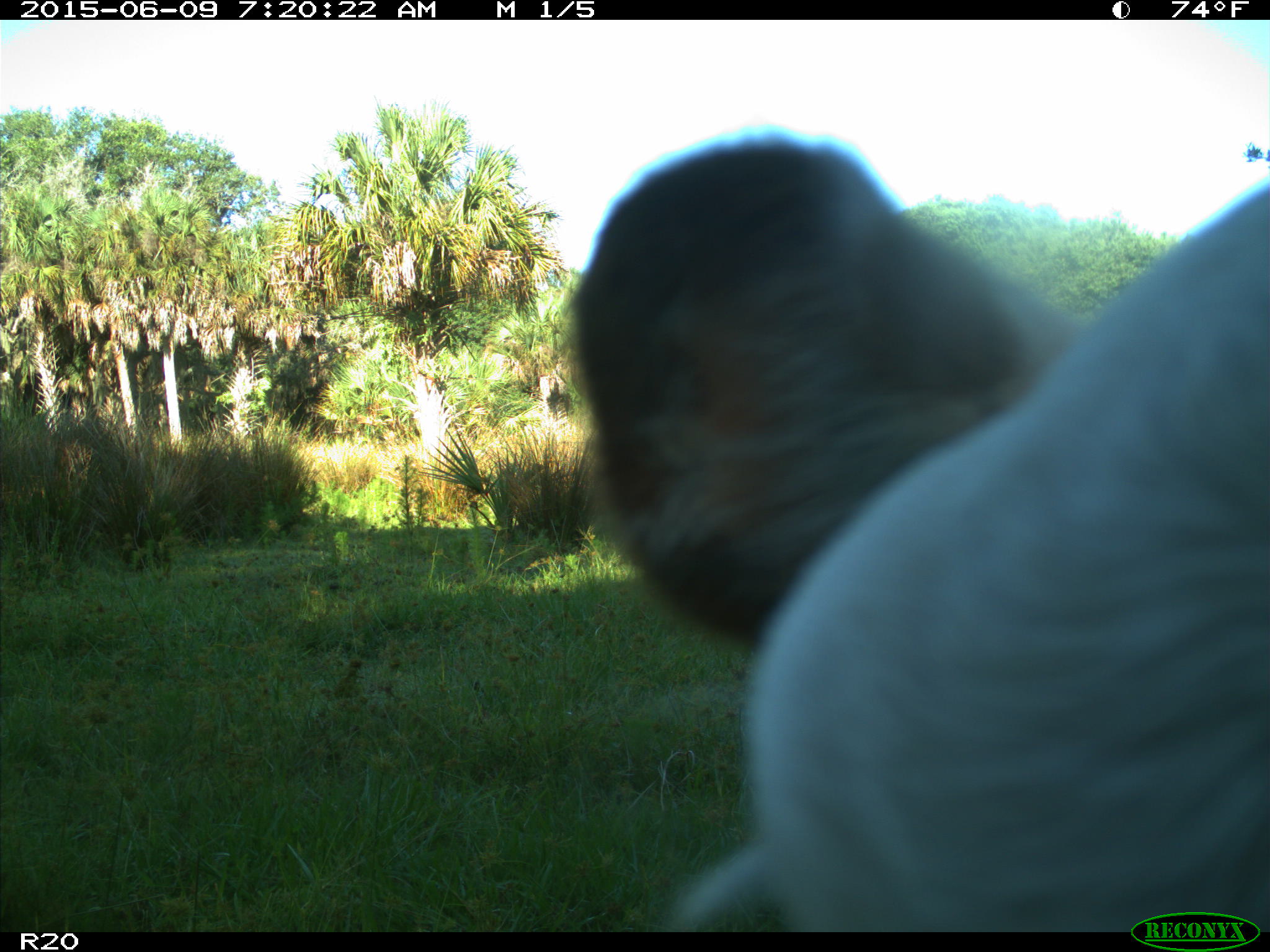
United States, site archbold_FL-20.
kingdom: Animalia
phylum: Chordata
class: Mammalia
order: Artiodactyla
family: Bovidae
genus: Bos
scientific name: Bos taurus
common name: domestic cow